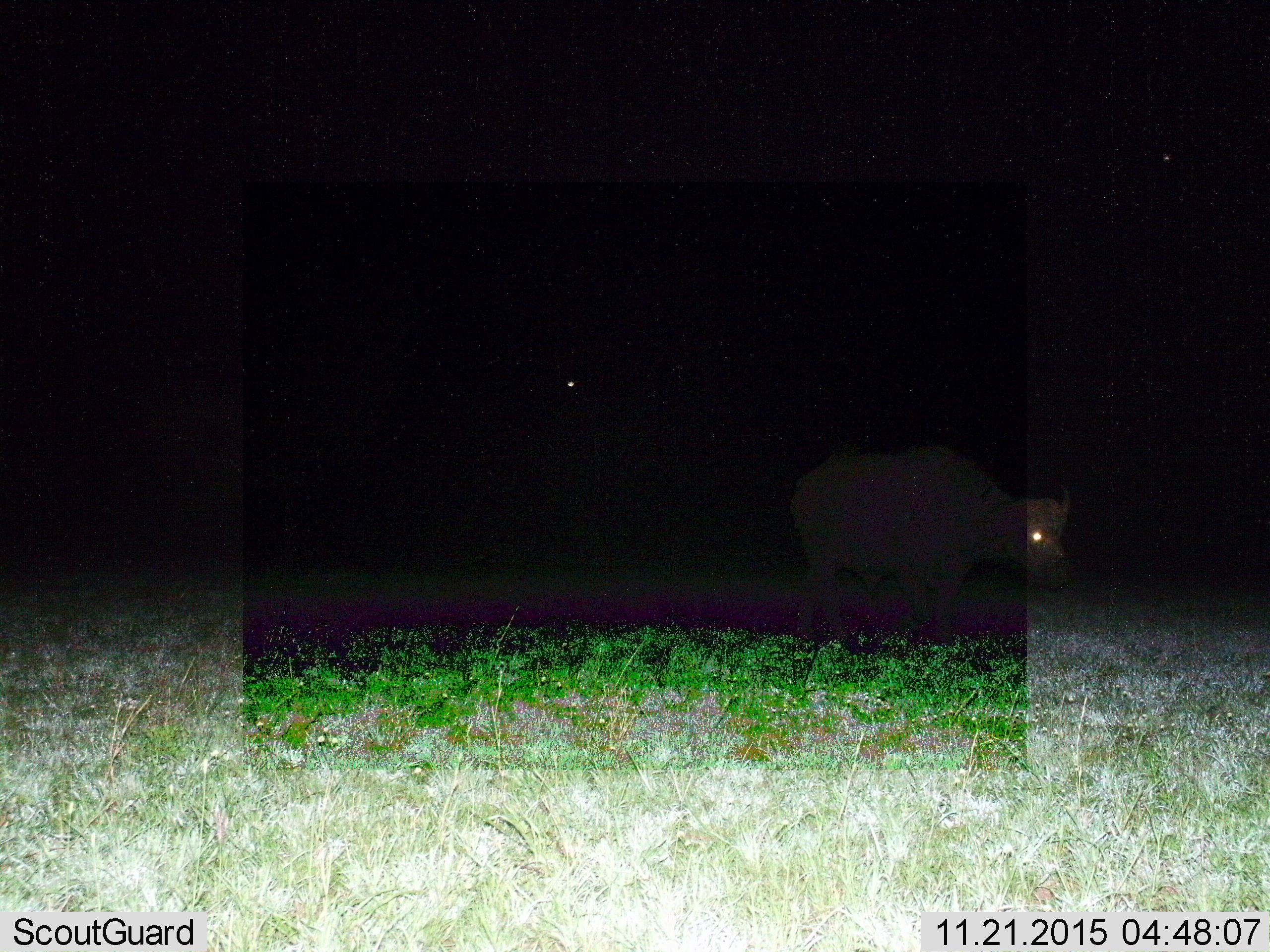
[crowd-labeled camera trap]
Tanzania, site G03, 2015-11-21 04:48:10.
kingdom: Animalia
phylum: Chordata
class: Mammalia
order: Artiodactyla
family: Bovidae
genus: Syncerus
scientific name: Syncerus caffer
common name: cape buffalo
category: buffalo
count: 1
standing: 50%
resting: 0%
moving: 56%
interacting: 0%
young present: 0%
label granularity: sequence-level